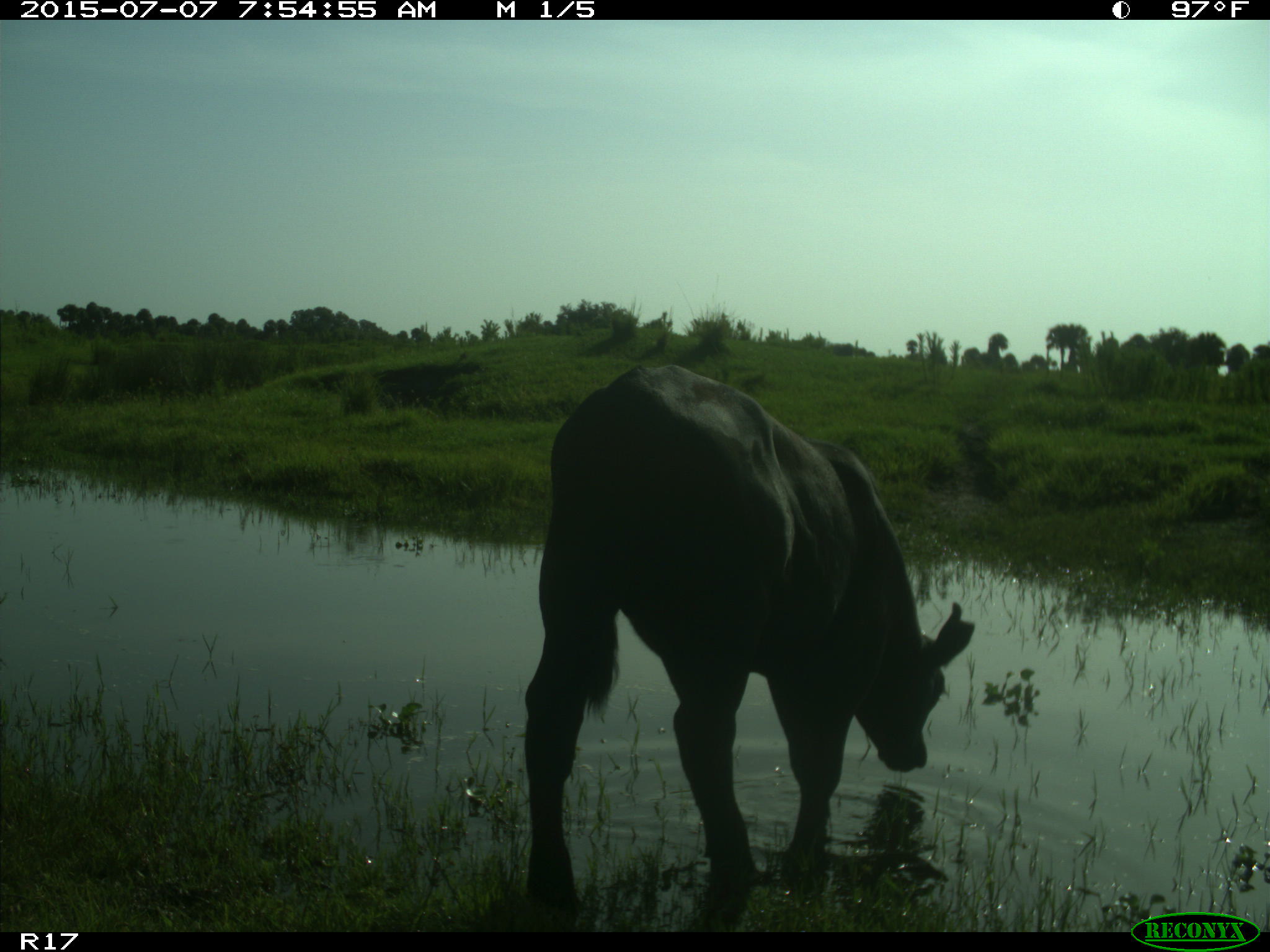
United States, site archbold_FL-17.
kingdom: Animalia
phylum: Chordata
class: Mammalia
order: Artiodactyla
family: Bovidae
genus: Bos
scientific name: Bos taurus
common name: domestic cow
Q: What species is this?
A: Bos taurus (domestic cow).